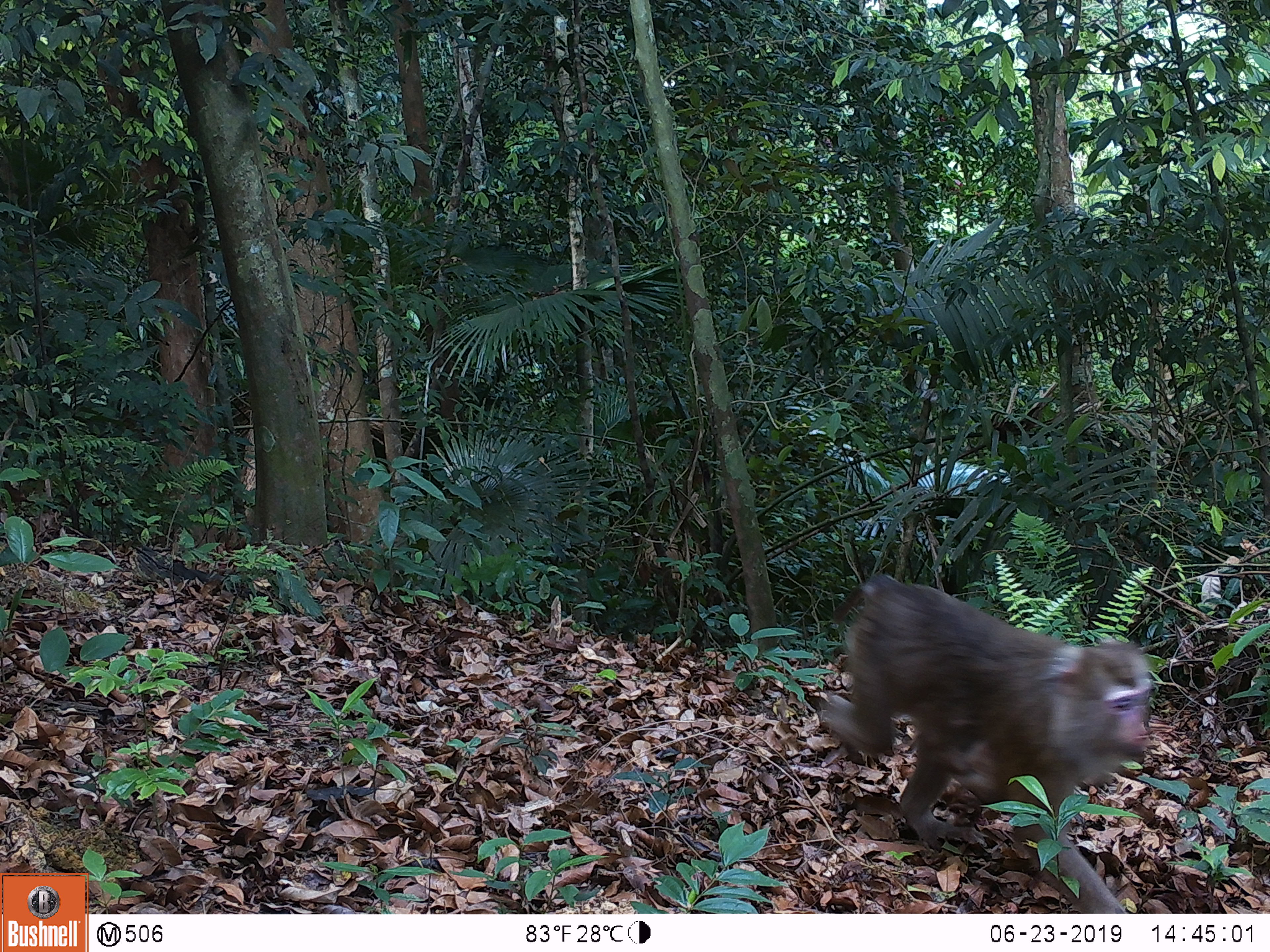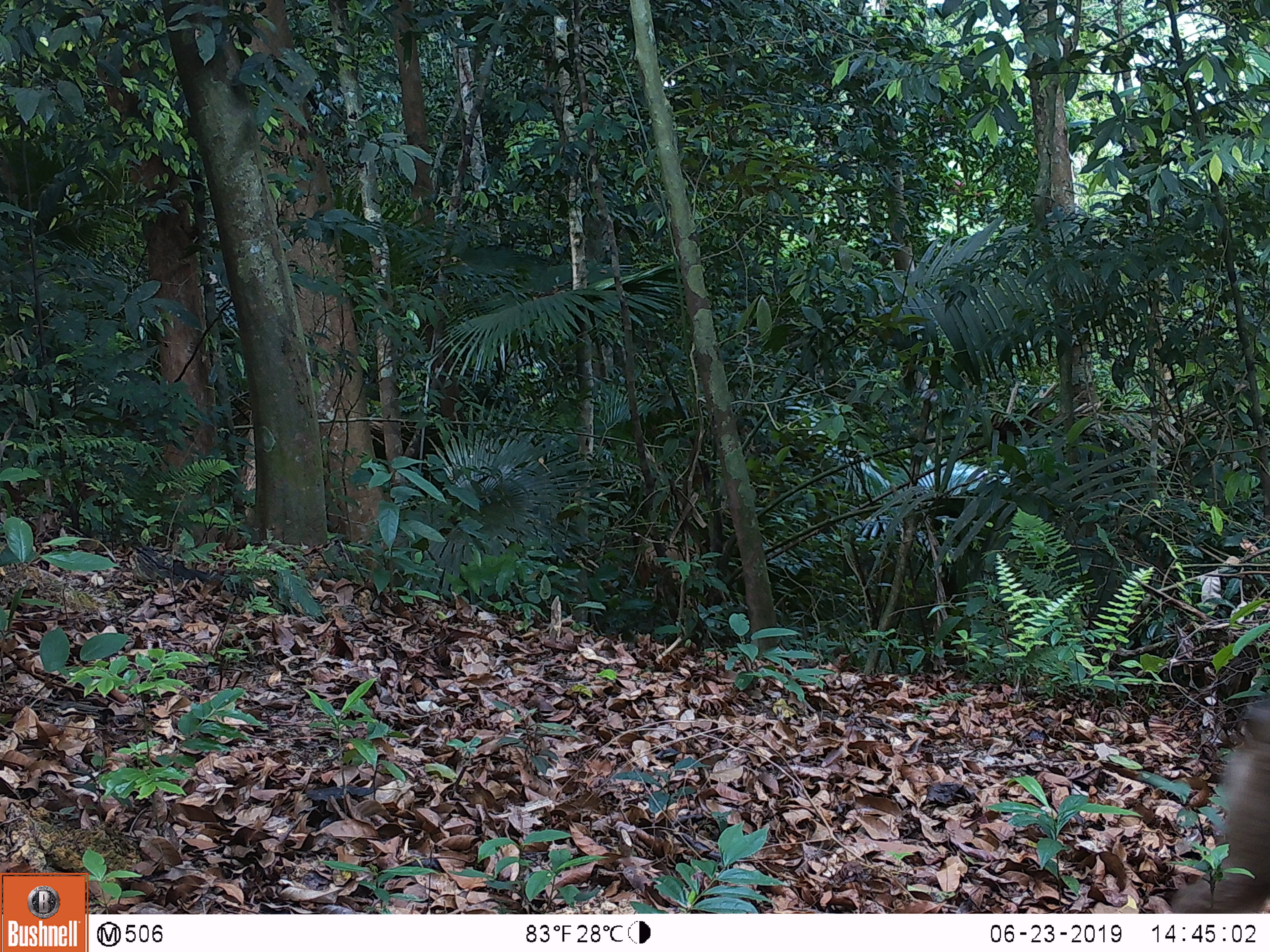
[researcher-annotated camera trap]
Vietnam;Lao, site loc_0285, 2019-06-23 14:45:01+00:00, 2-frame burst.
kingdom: Animalia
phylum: Chordata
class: Mammalia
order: Primates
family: Cercopithecidae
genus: Macaca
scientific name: Macaca nemestrina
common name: pig-tailed macaque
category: pig tailed macaque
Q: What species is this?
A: Pig tailed macaque (pig-tailed macaque) (Macaca nemestrina).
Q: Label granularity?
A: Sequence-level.